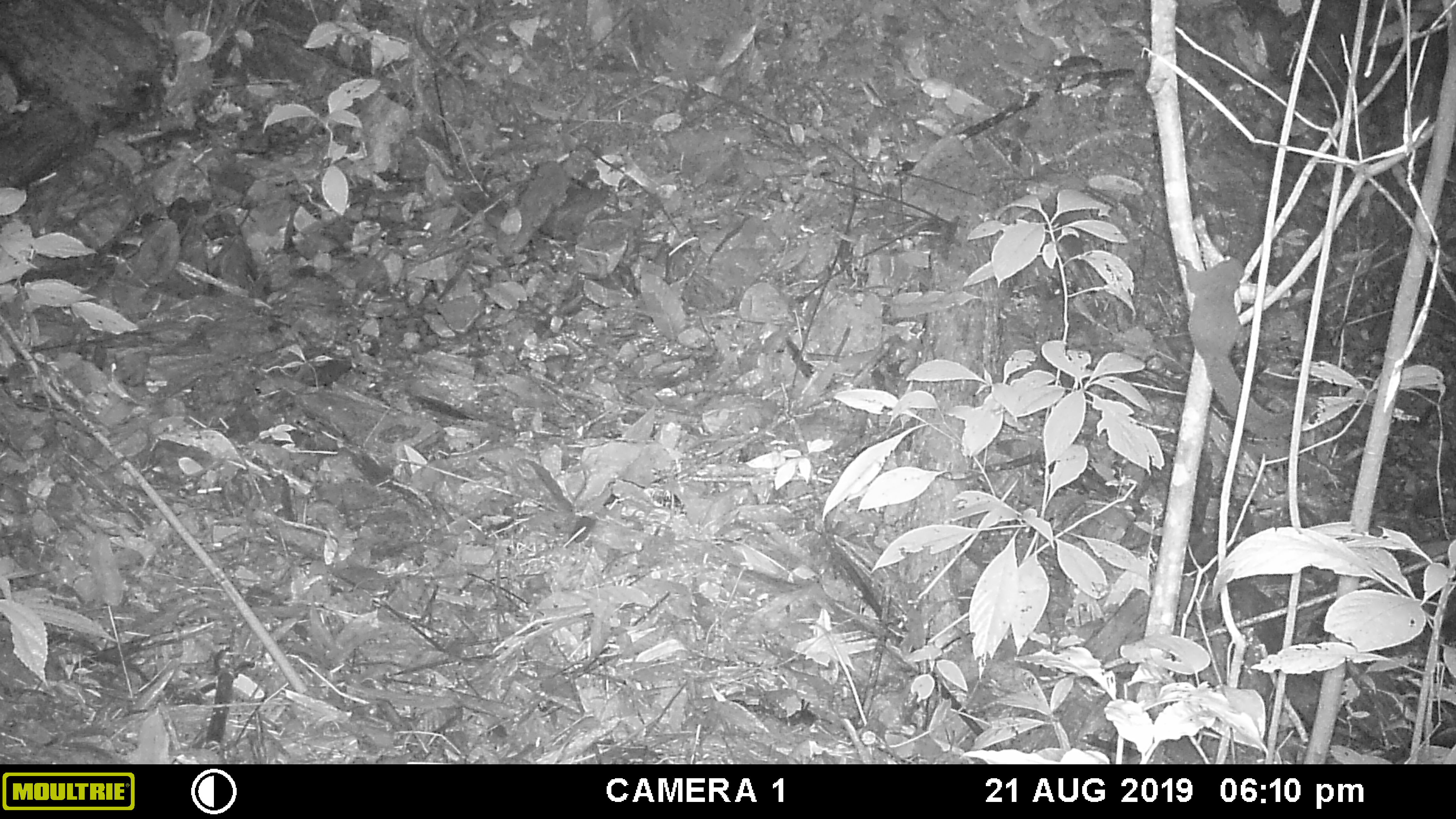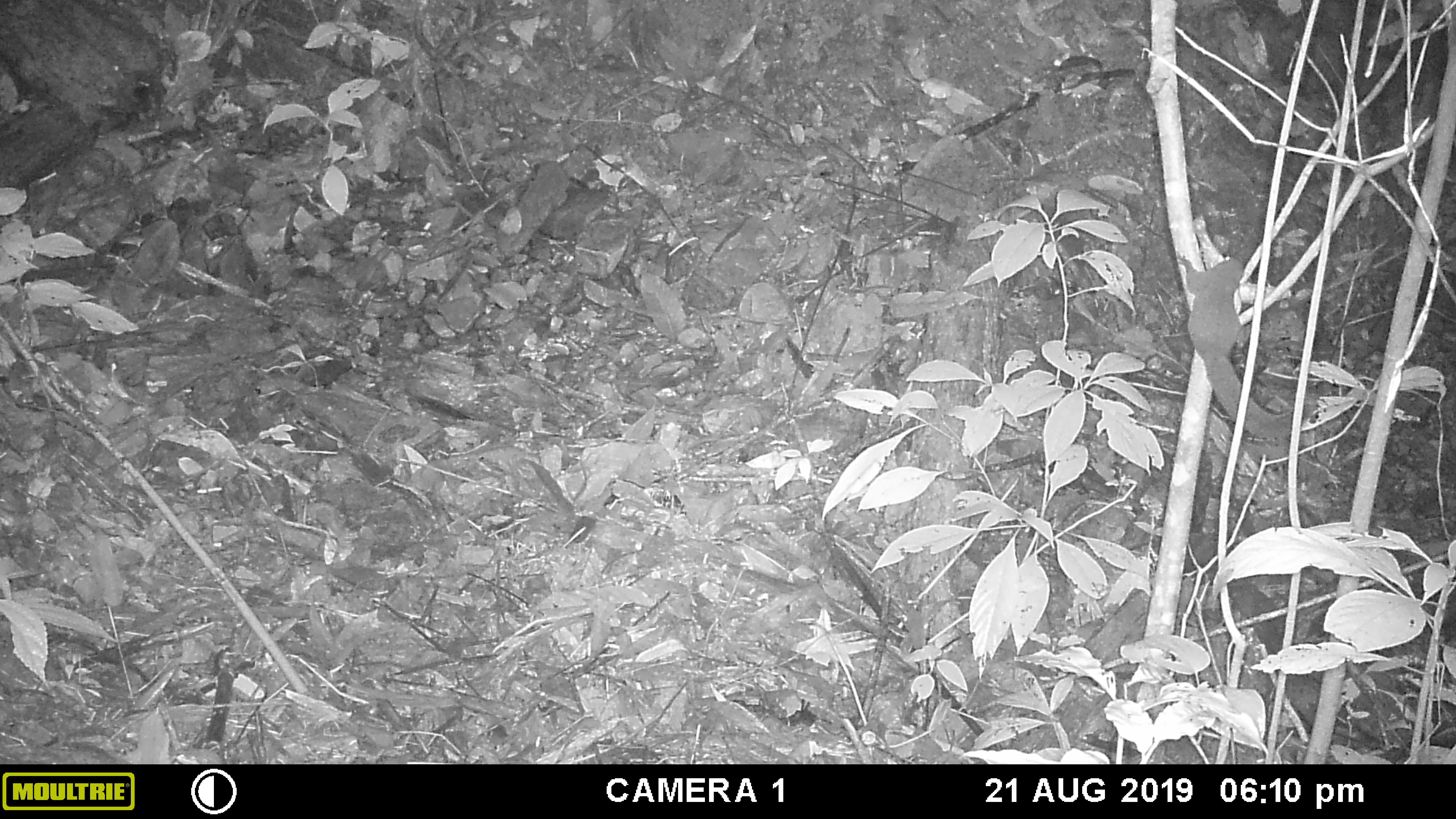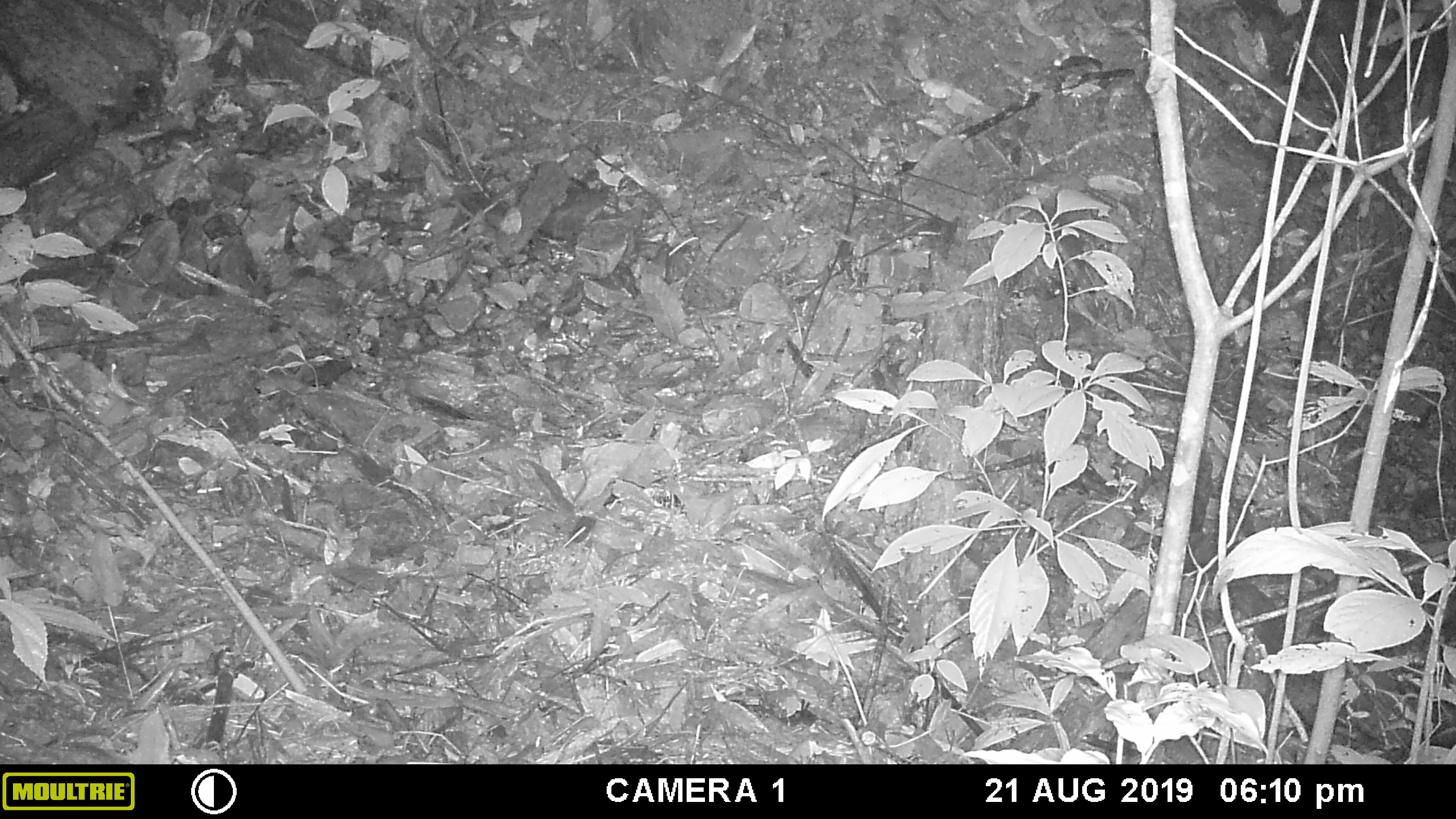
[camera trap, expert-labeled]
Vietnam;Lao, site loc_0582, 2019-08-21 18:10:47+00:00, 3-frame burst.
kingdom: Animalia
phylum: Chordata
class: Mammalia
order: Rodentia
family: Sciuridae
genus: Callosciurus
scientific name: Callosciurus erythraeus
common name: pallas's squirrel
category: pallass squirrel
Pallass squirrel (pallas's squirrel) (Callosciurus erythraeus). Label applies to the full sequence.